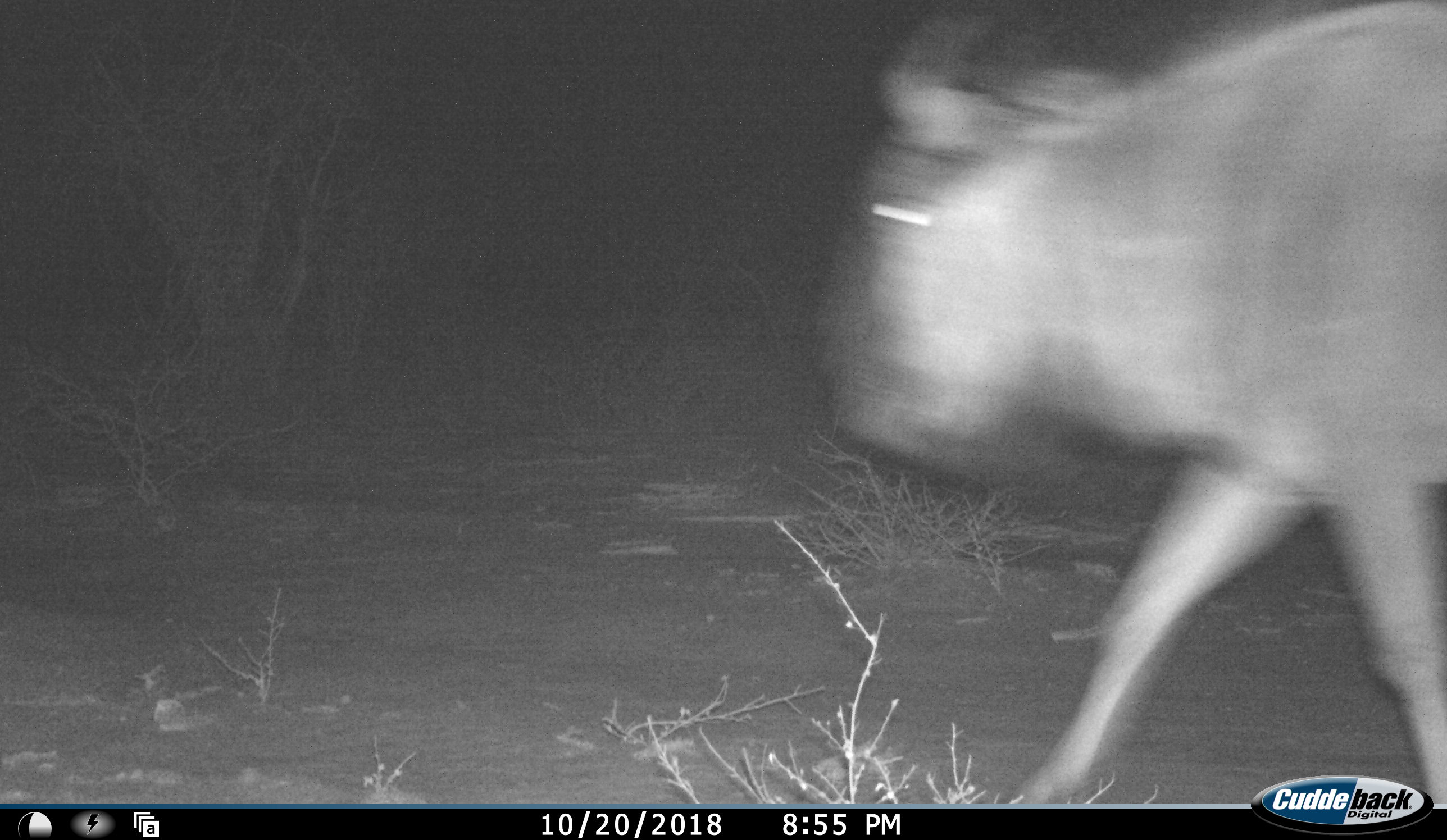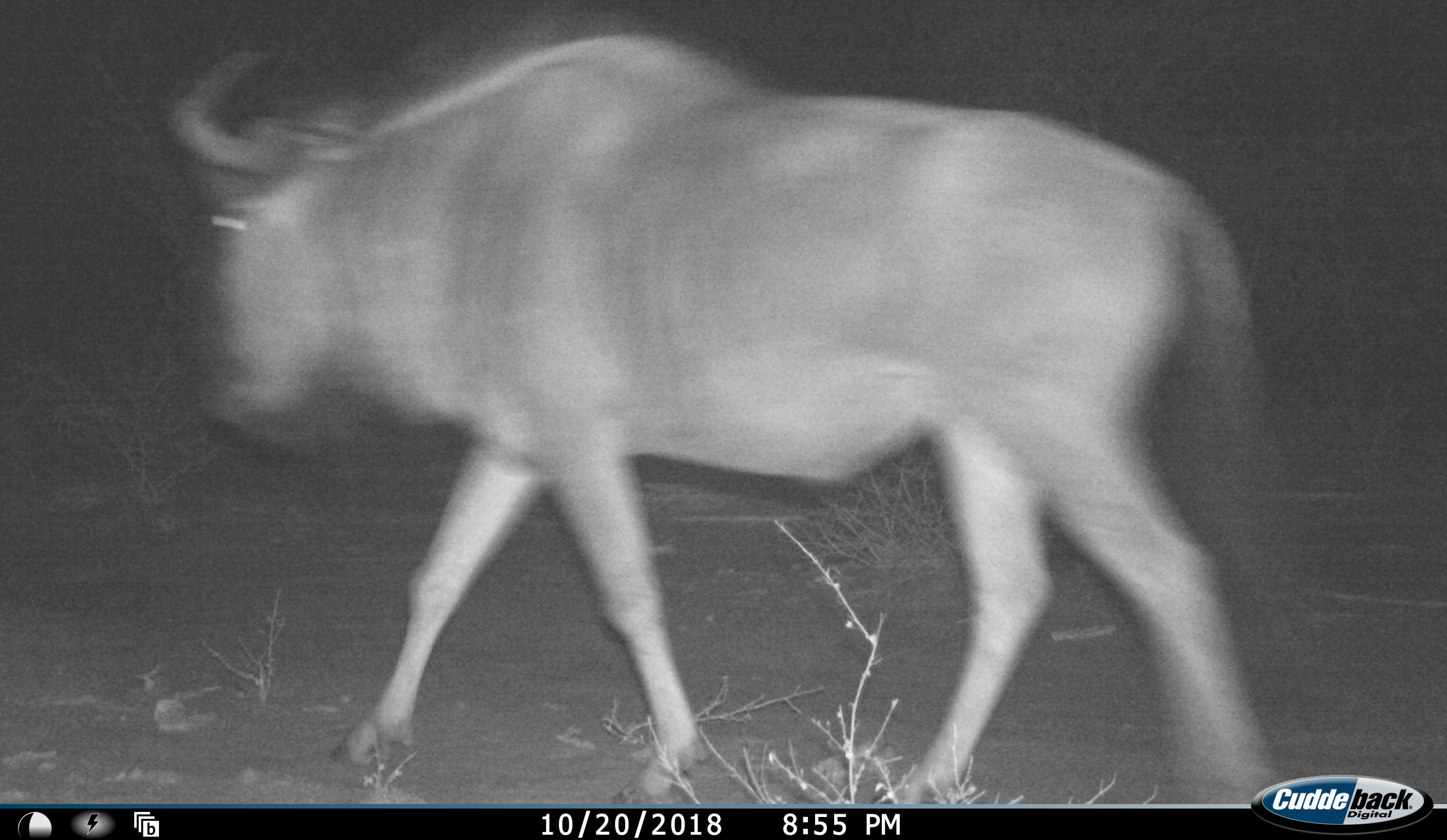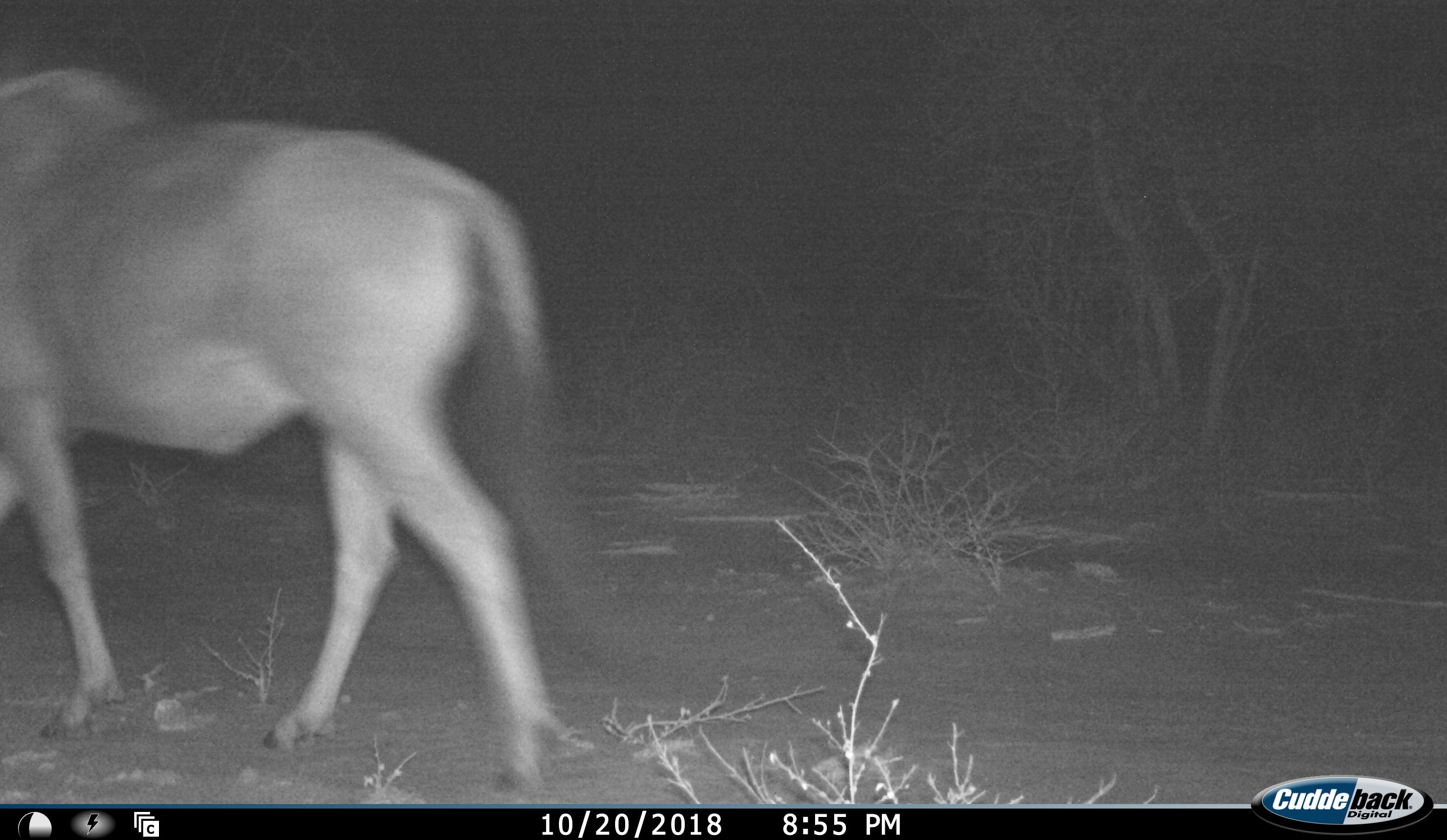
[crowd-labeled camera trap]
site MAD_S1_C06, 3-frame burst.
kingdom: Animalia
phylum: Chordata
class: Mammalia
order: Artiodactyla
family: Bovidae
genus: Connochaetes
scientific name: Connochaetes taurinus taurinus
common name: blue wildebeest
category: wildebeestblue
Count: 1.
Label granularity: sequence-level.